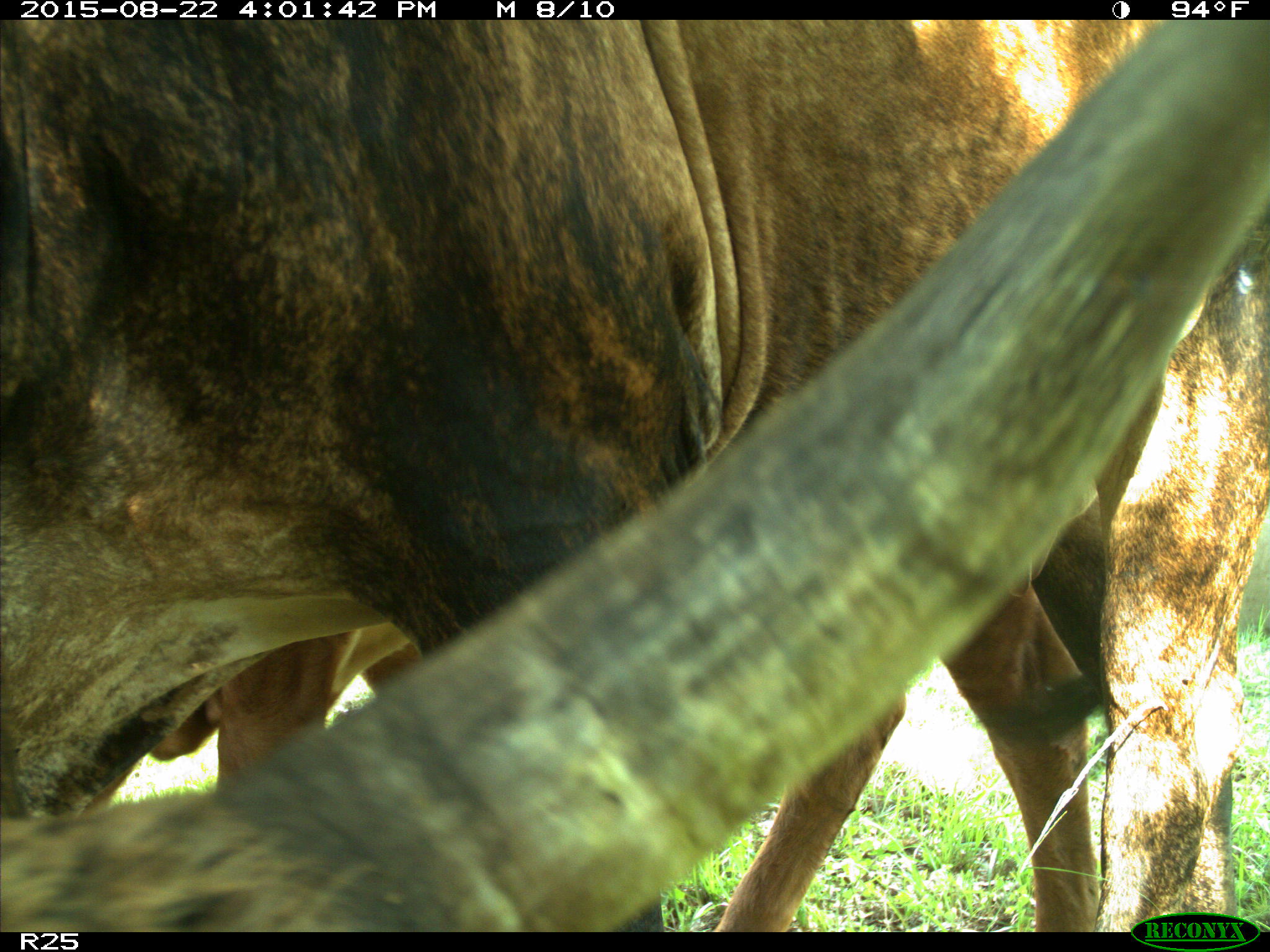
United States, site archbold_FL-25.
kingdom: Animalia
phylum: Chordata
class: Mammalia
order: Artiodactyla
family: Bovidae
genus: Bos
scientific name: Bos taurus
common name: domestic cow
Bos taurus (domestic cow).